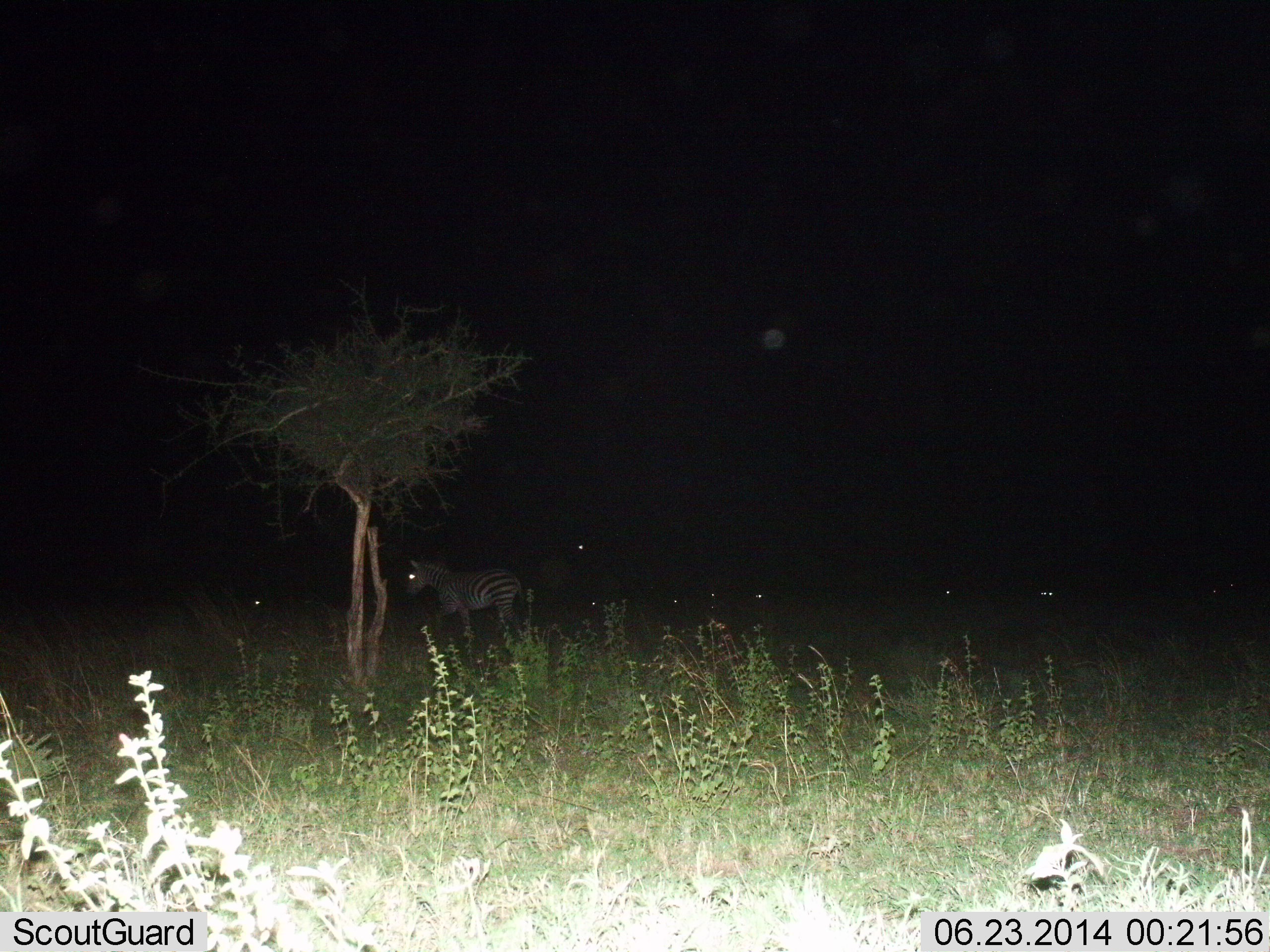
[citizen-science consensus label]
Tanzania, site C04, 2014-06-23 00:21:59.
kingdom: Animalia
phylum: Chordata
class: Mammalia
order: Perissodactyla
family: Equidae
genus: Equus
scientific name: Equus quagga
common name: plains zebra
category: zebra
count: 1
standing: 70%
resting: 10%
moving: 20%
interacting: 0%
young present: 10%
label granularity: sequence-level